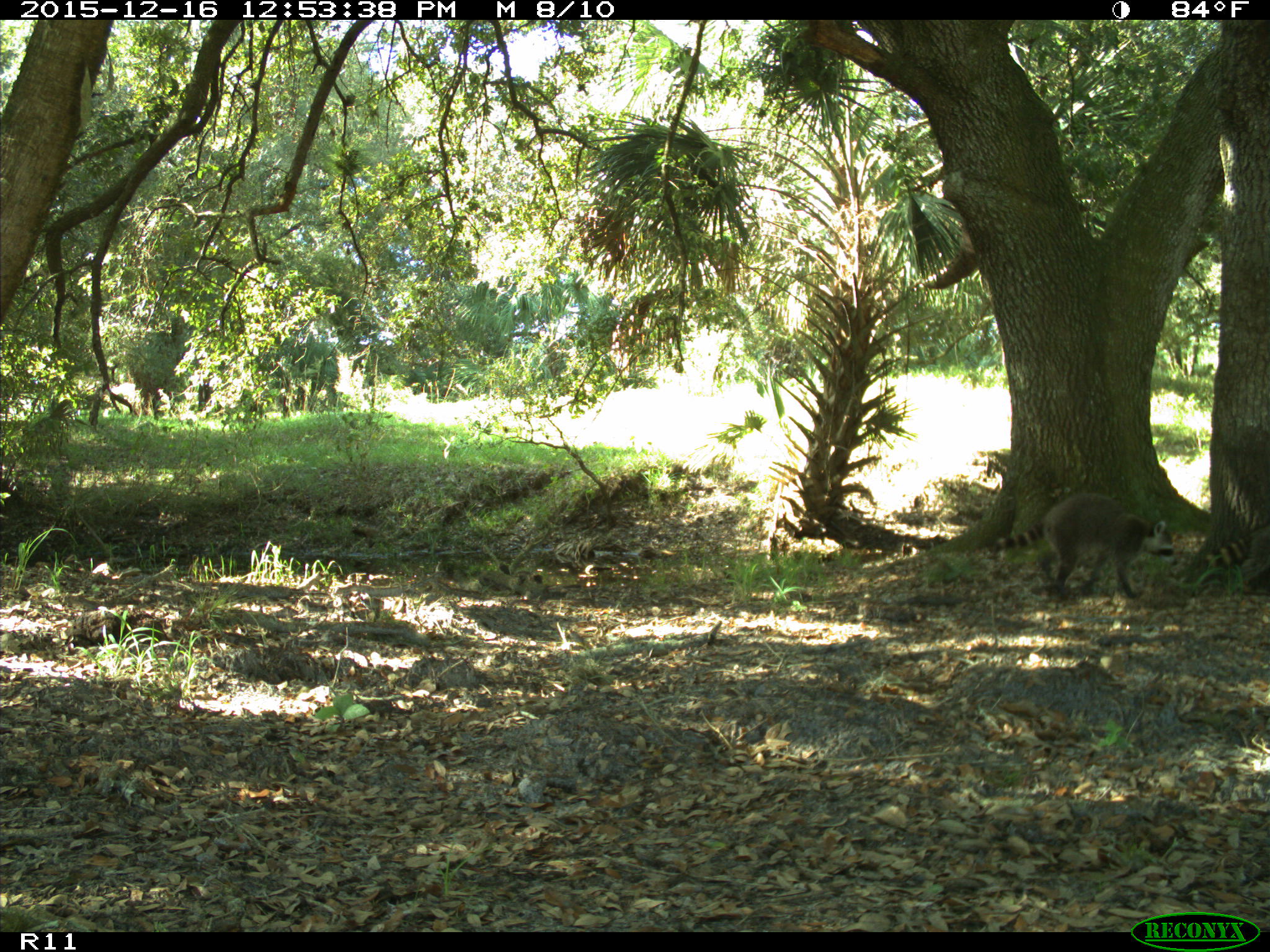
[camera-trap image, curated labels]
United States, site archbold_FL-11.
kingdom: Animalia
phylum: Chordata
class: Mammalia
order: Carnivora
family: Procyonidae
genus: Procyon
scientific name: Procyon lotor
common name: common raccoon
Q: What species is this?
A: Procyon lotor (common raccoon).